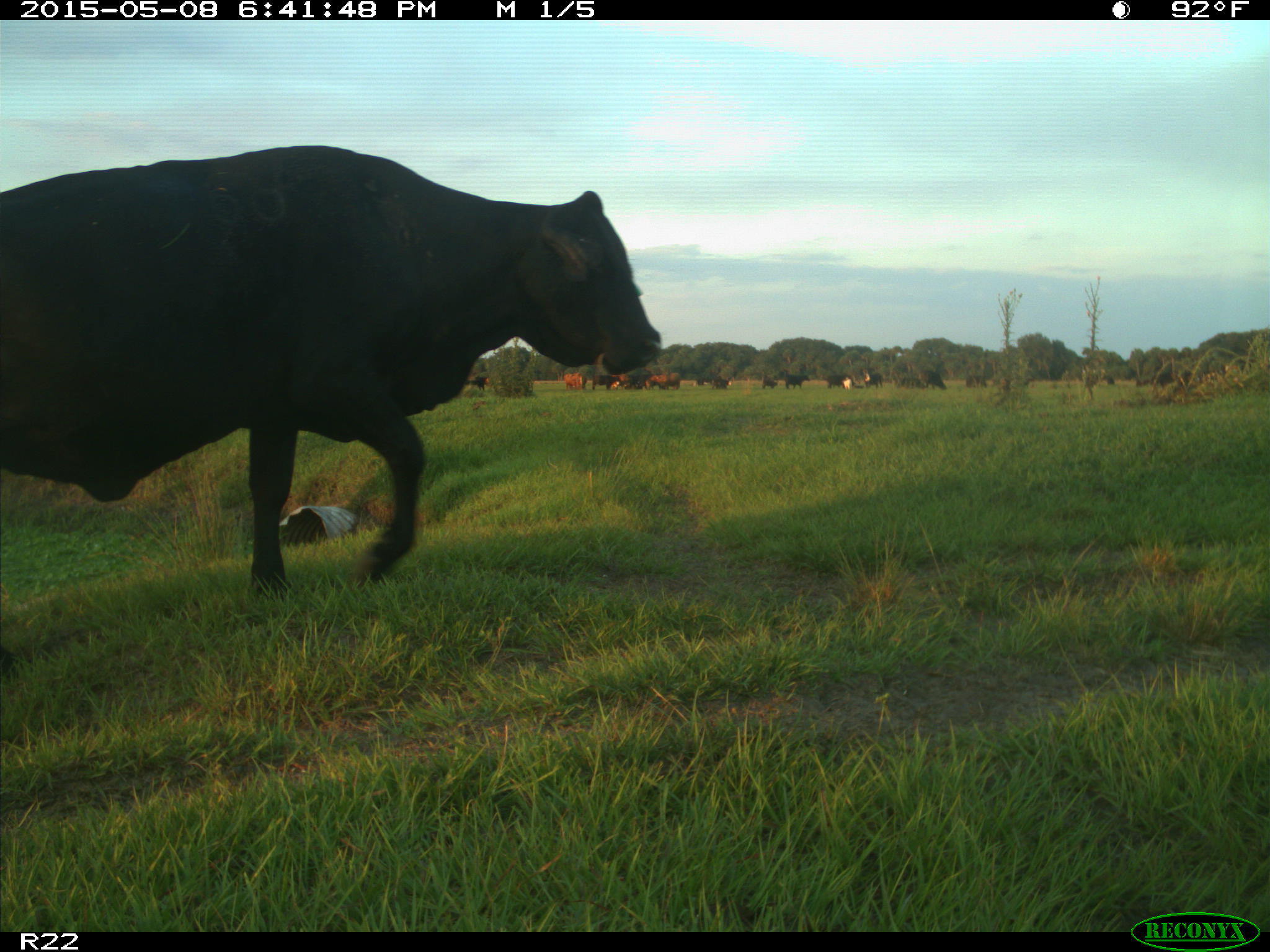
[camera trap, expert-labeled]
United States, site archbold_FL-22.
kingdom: Animalia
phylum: Chordata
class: Mammalia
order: Artiodactyla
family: Bovidae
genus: Bos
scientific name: Bos taurus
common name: domestic cow